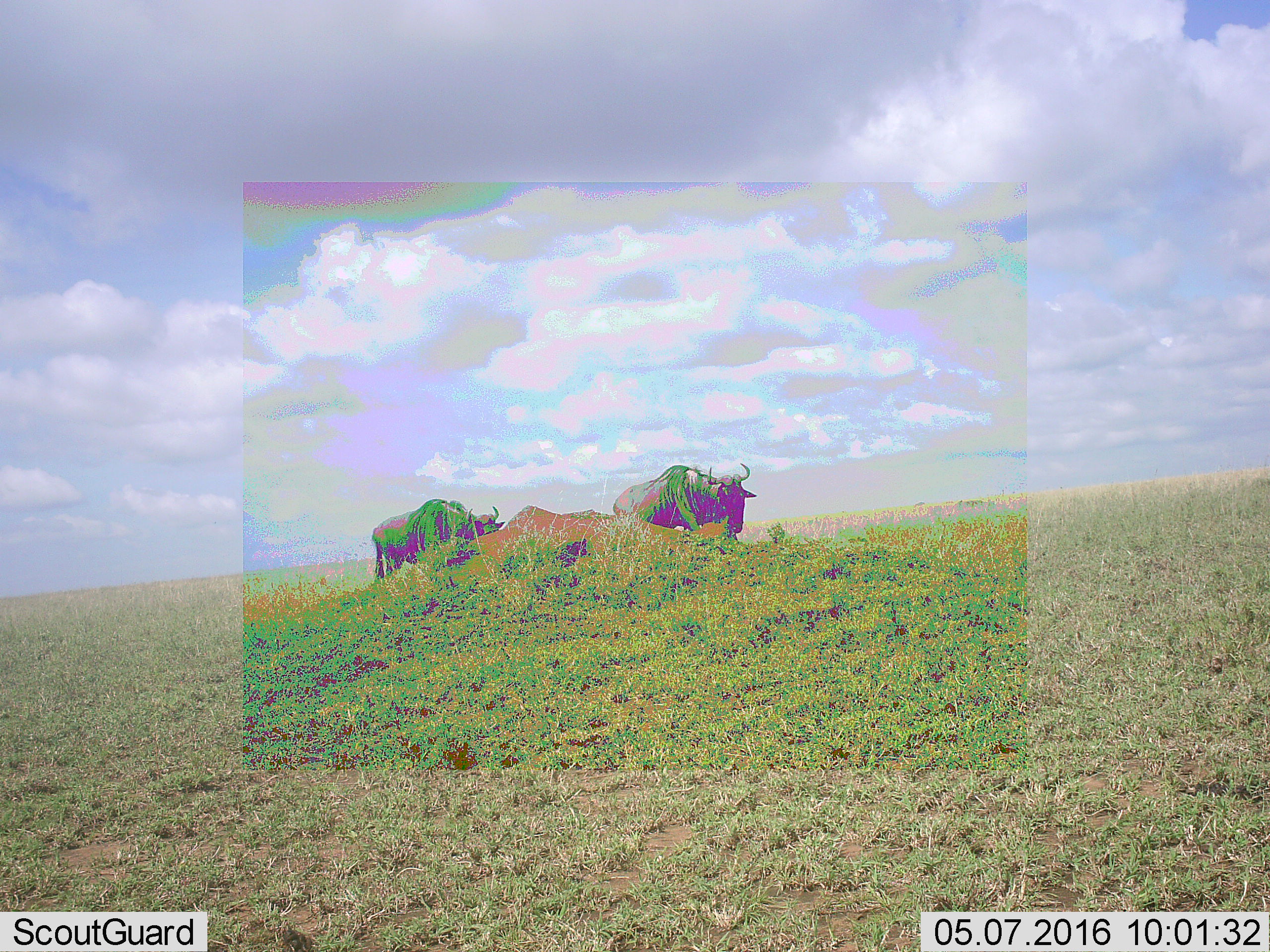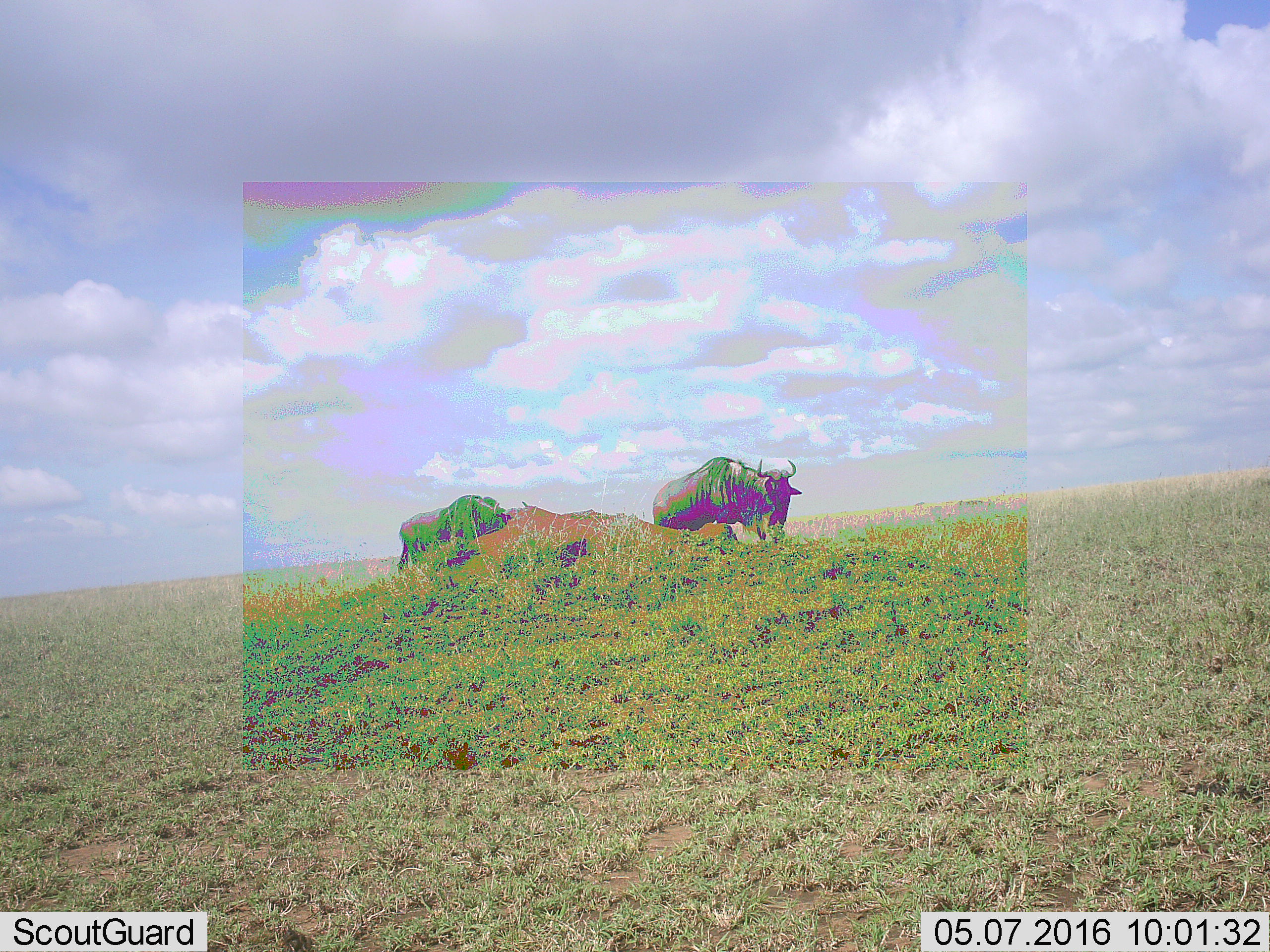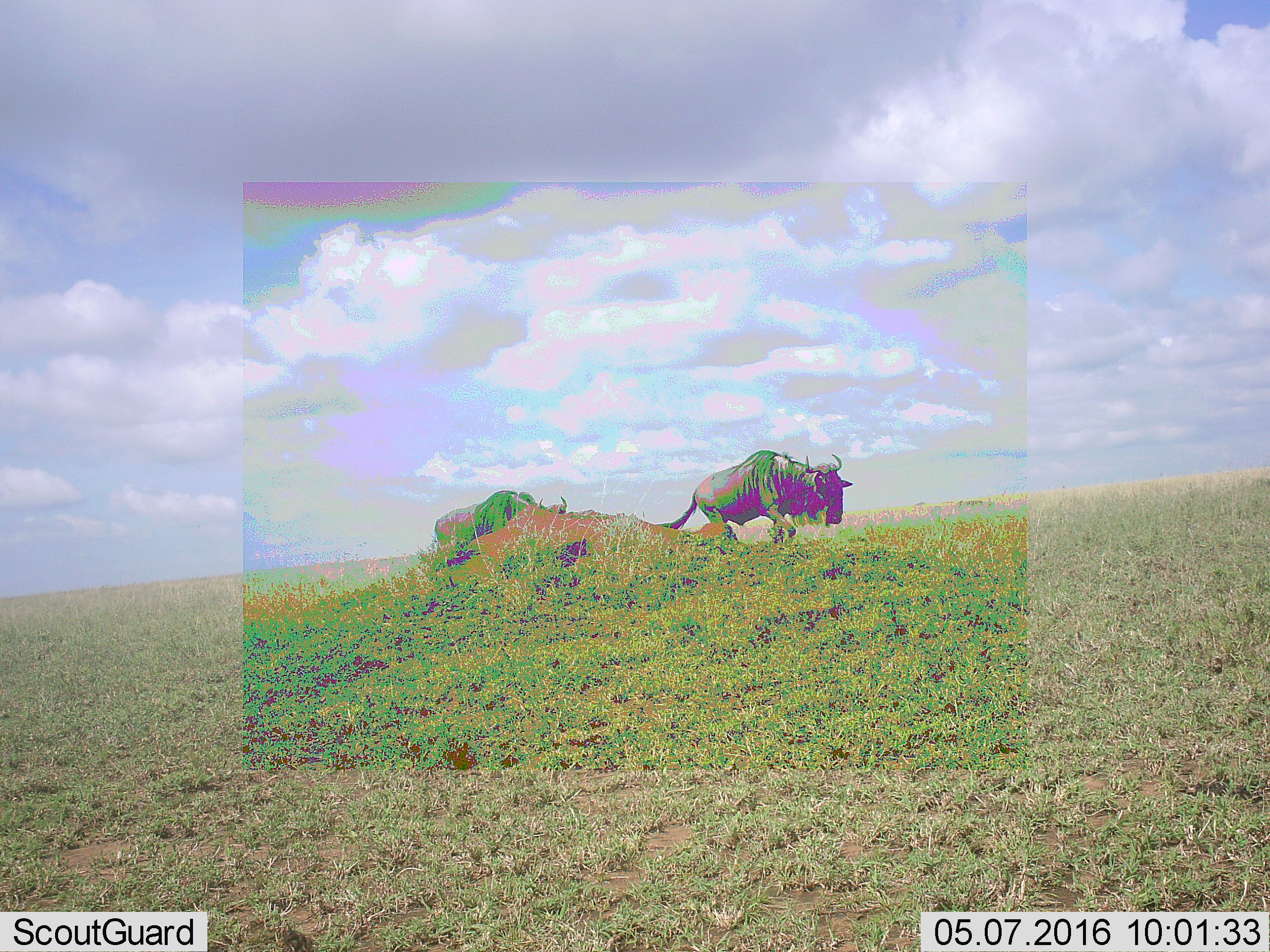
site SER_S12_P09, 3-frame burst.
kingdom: Animalia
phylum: Chordata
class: Mammalia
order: Artiodactyla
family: Bovidae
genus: Connochaetes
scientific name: Connochaetes taurinus taurinus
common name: blue wildebeest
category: wildebeestblue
Wildebeestblue (blue wildebeest) (Connochaetes taurinus taurinus), count 2. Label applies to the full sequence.